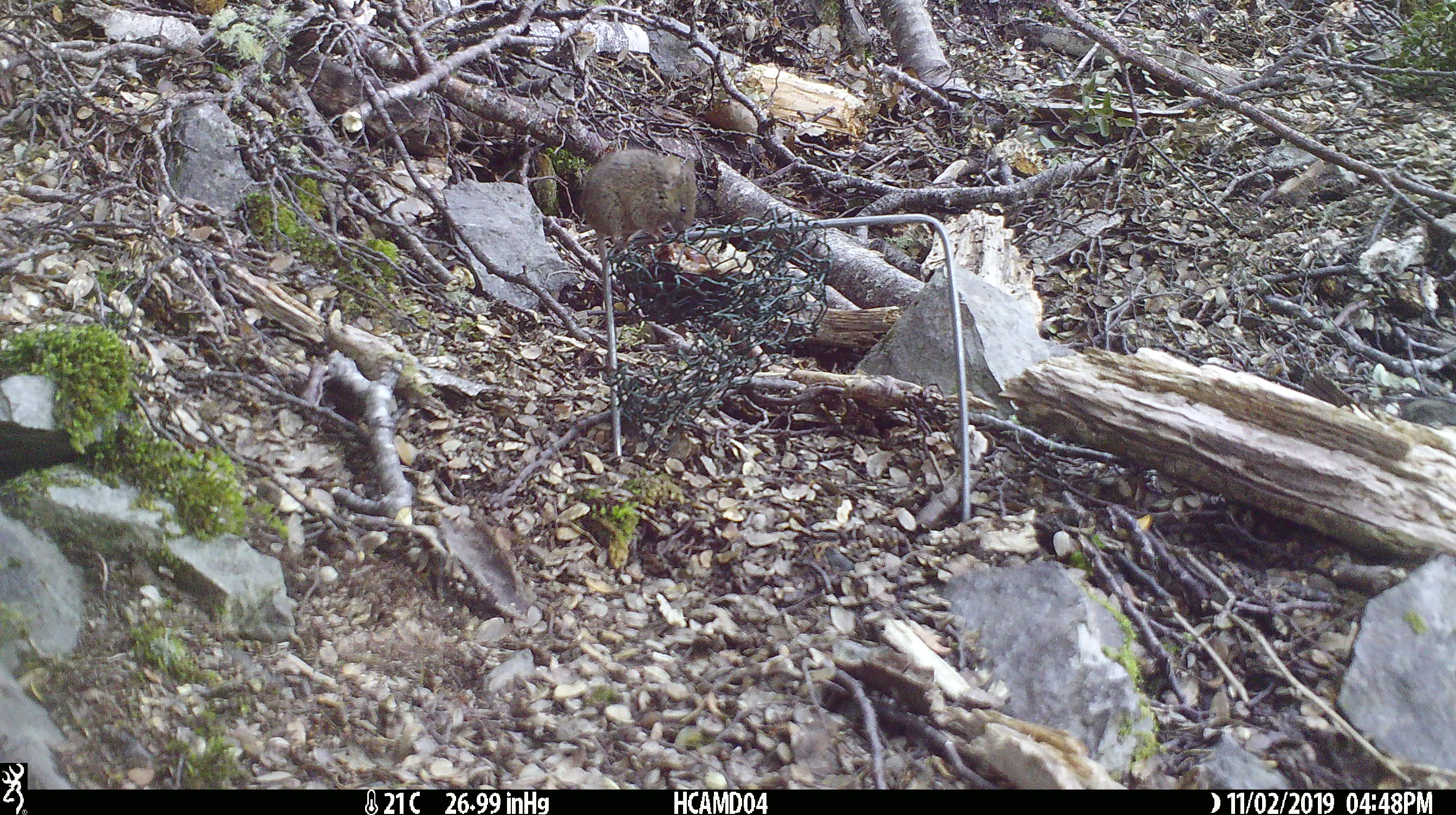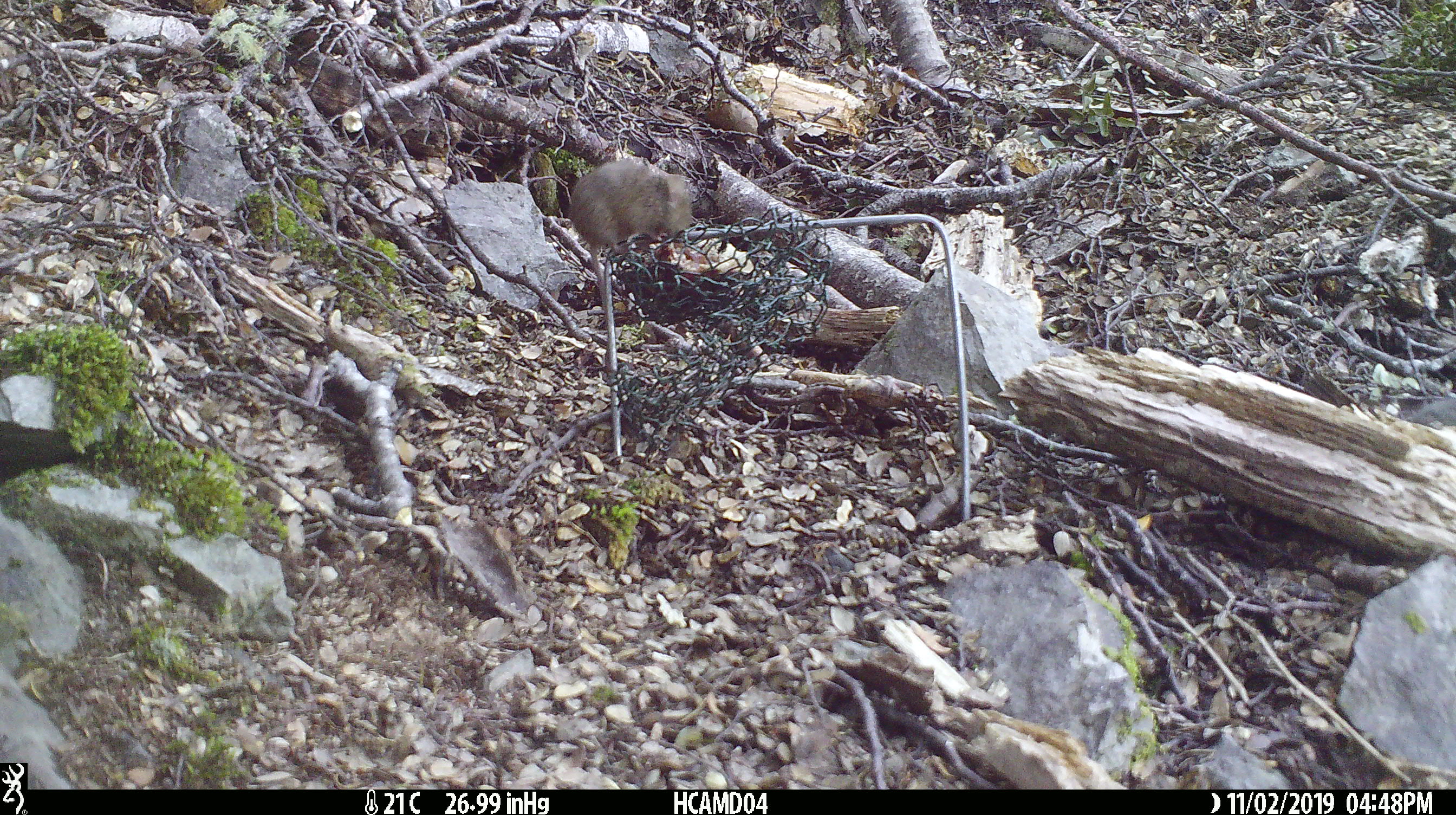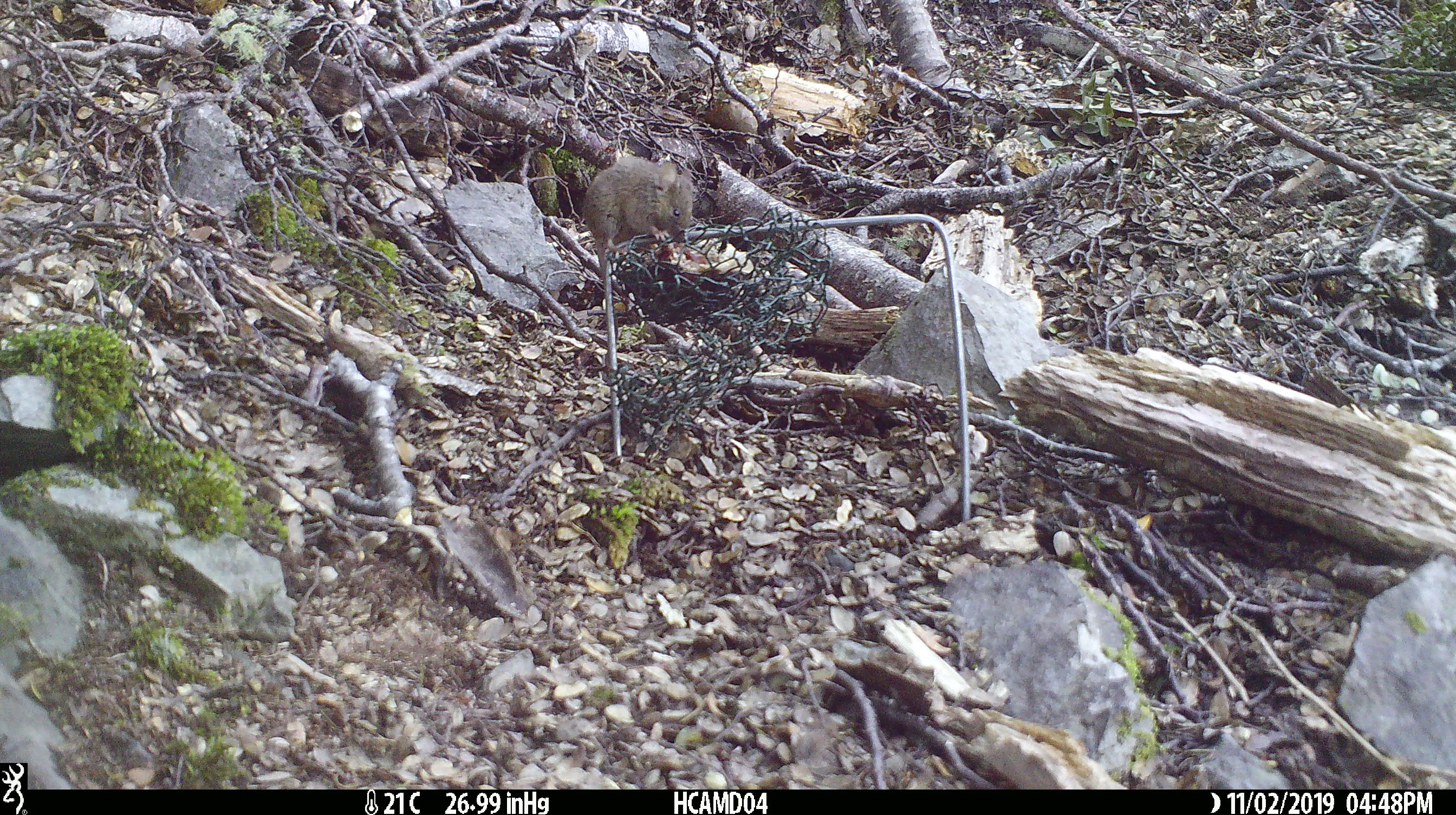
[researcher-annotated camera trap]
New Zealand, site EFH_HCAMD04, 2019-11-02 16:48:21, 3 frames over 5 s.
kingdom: Animalia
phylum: Chordata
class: Mammalia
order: Rodentia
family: Muridae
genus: Mus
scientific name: Mus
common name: mouse